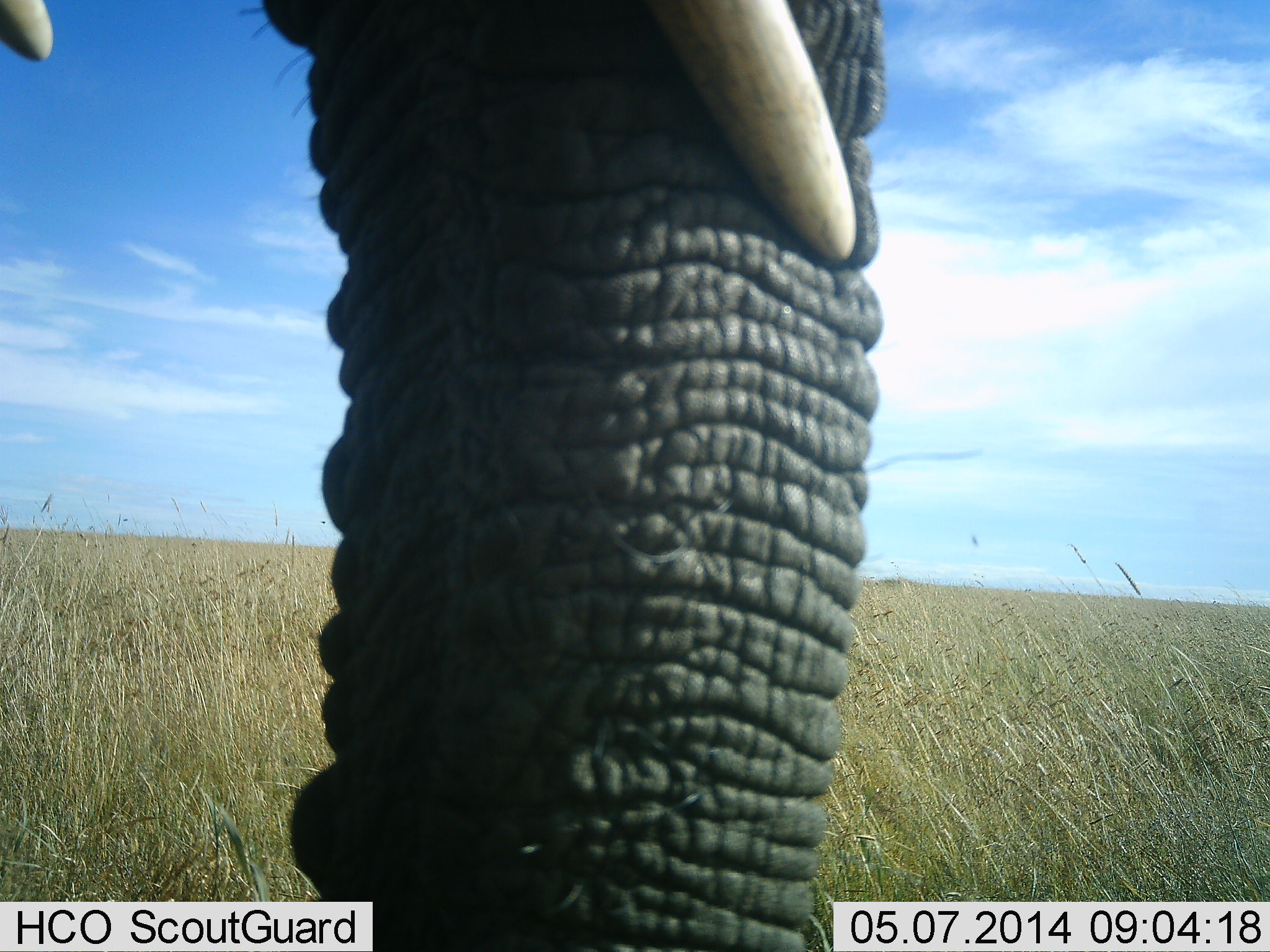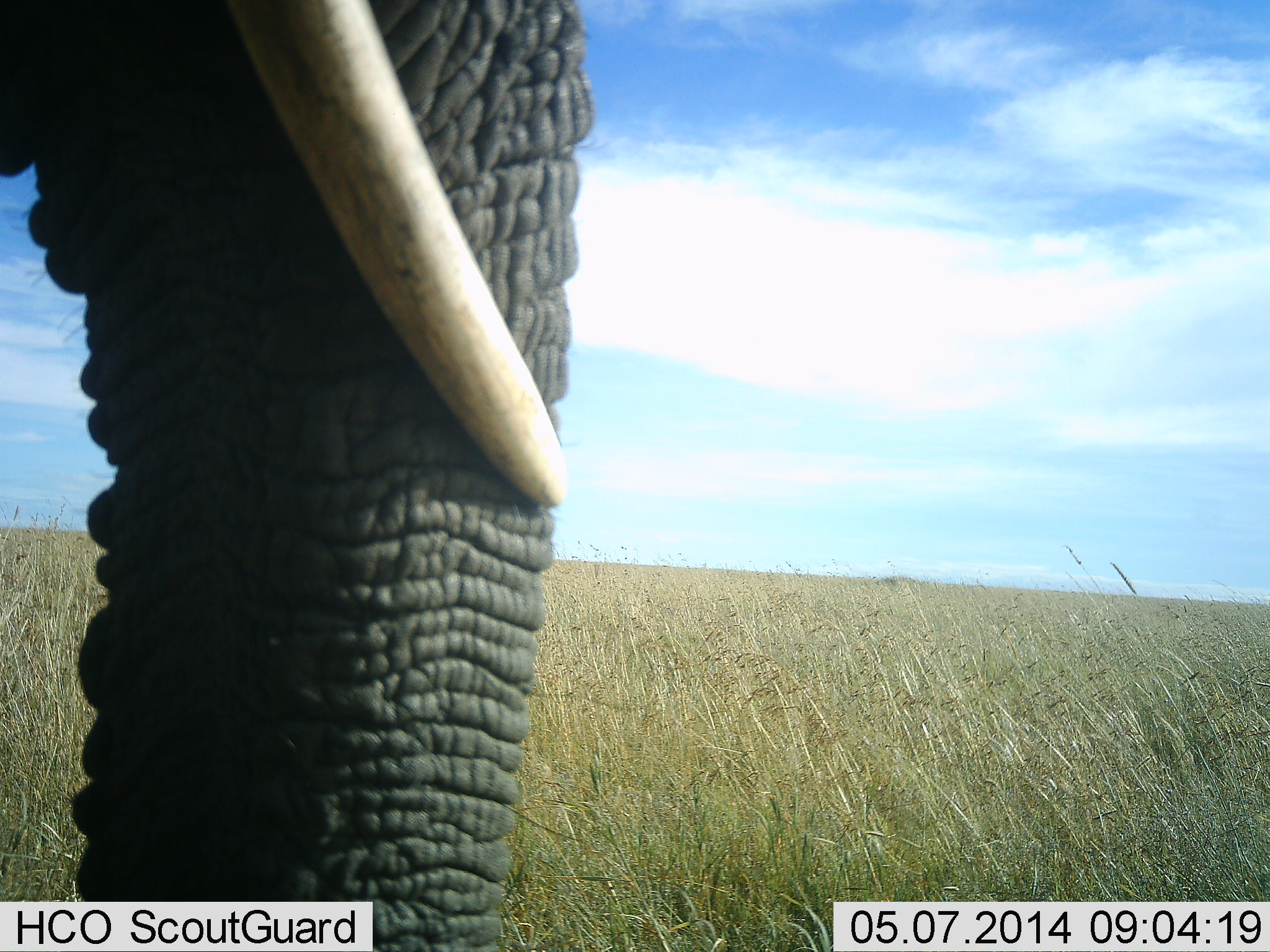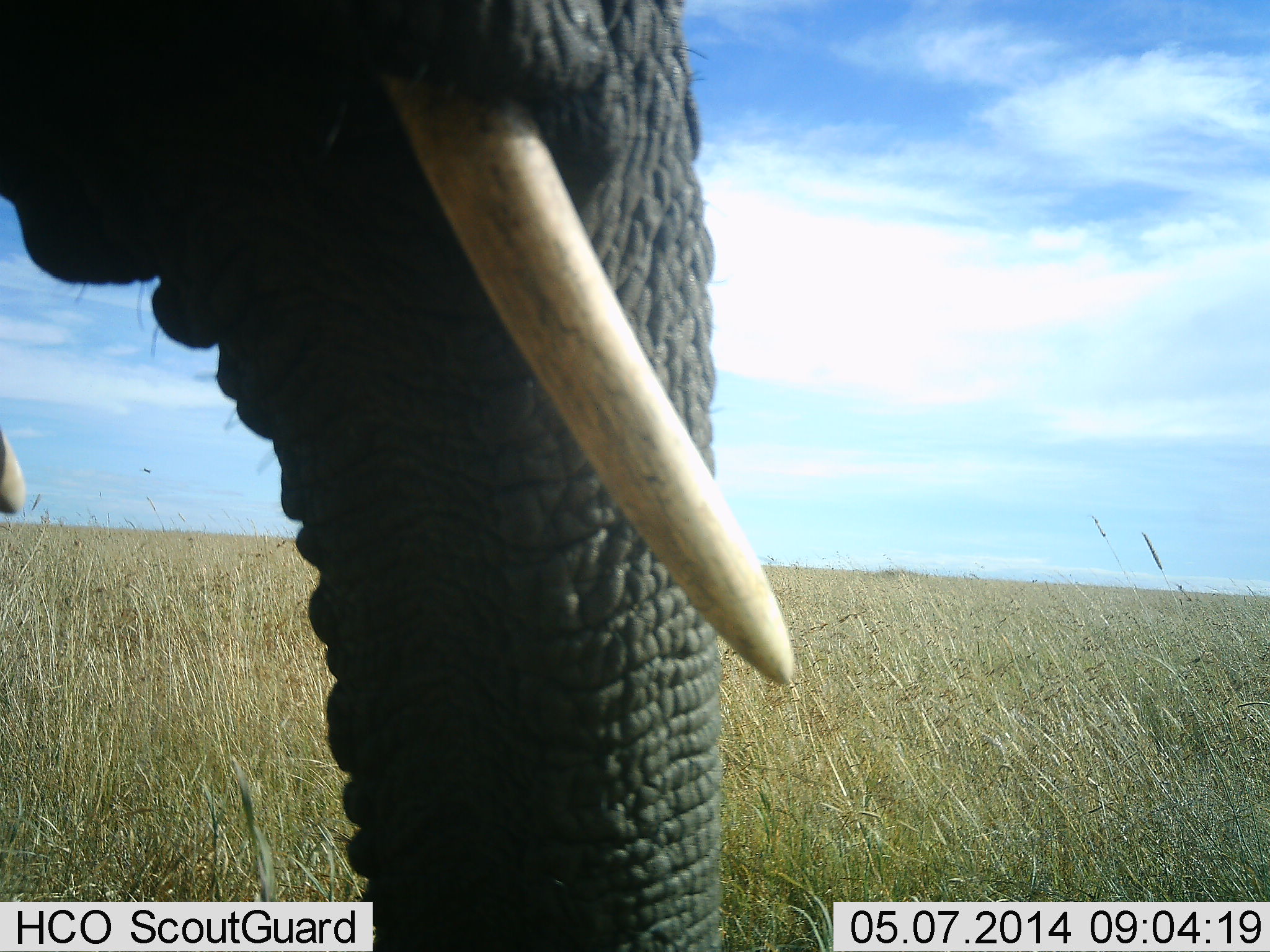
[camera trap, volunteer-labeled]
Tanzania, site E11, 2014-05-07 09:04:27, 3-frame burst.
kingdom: Animalia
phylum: Chordata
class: Mammalia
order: Proboscidea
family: Elephantidae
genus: Loxodonta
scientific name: Loxodonta africana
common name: african bush elephant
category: elephant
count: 1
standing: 80%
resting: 0%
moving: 10%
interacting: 0%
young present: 0%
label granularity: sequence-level